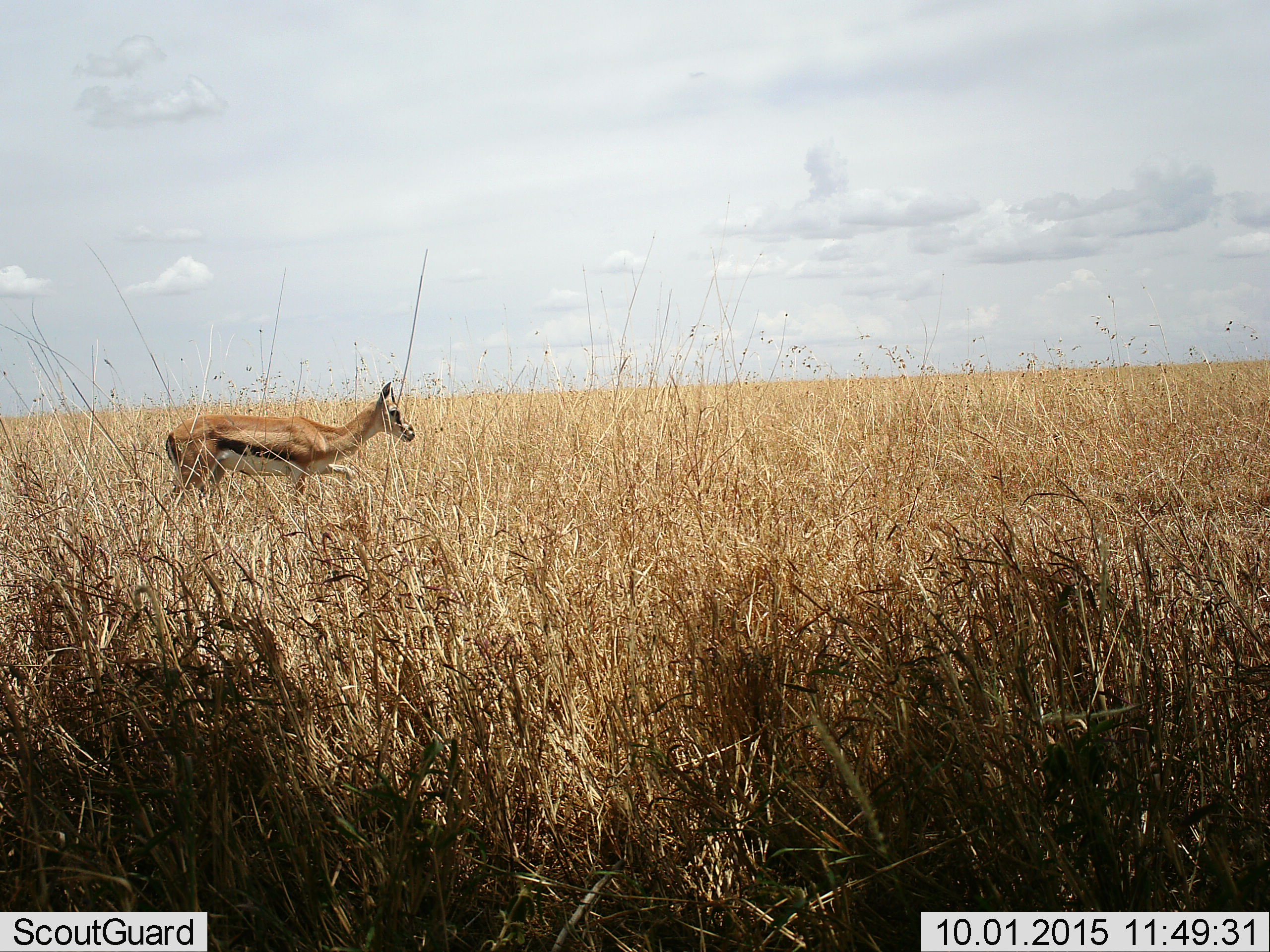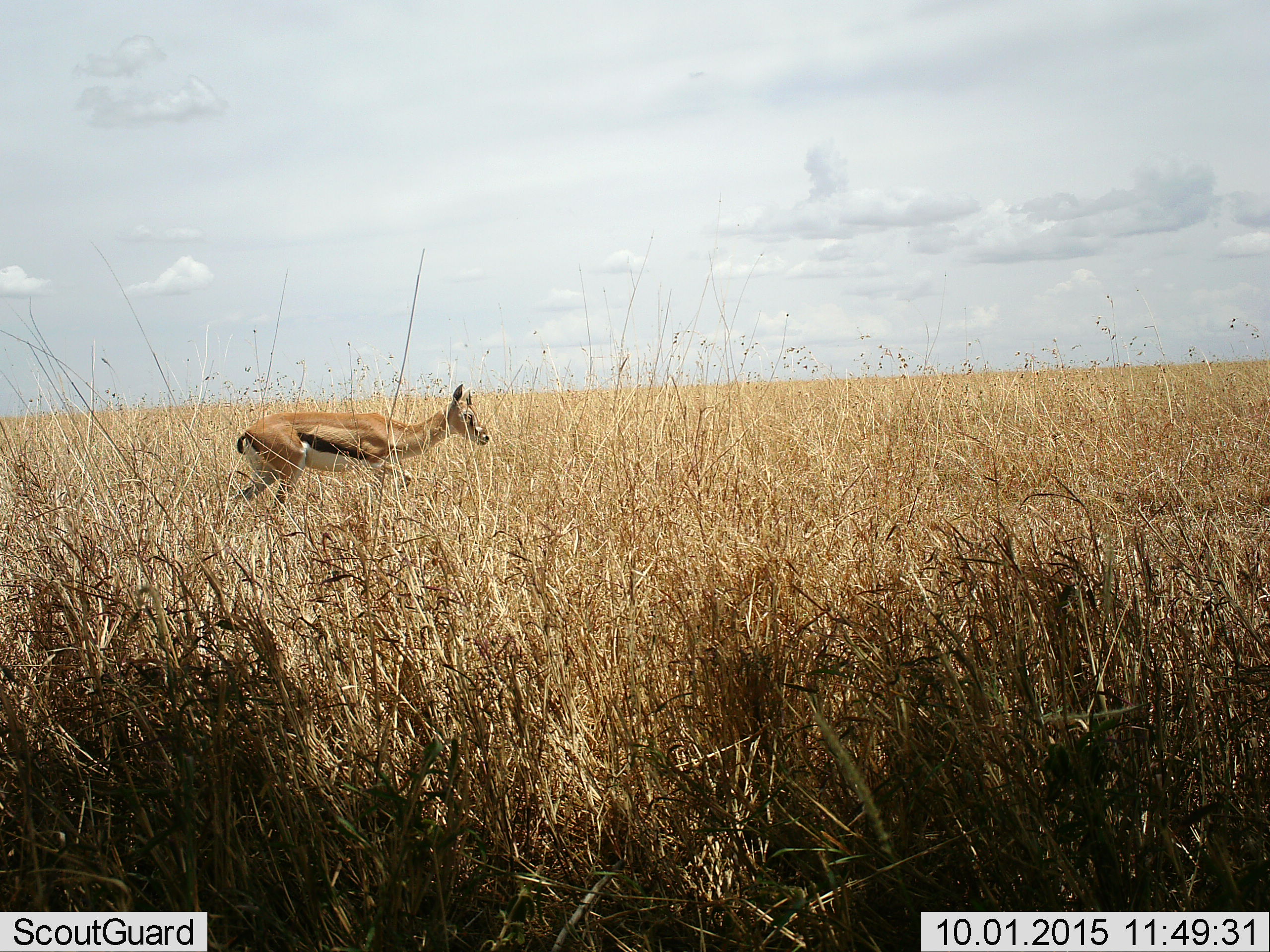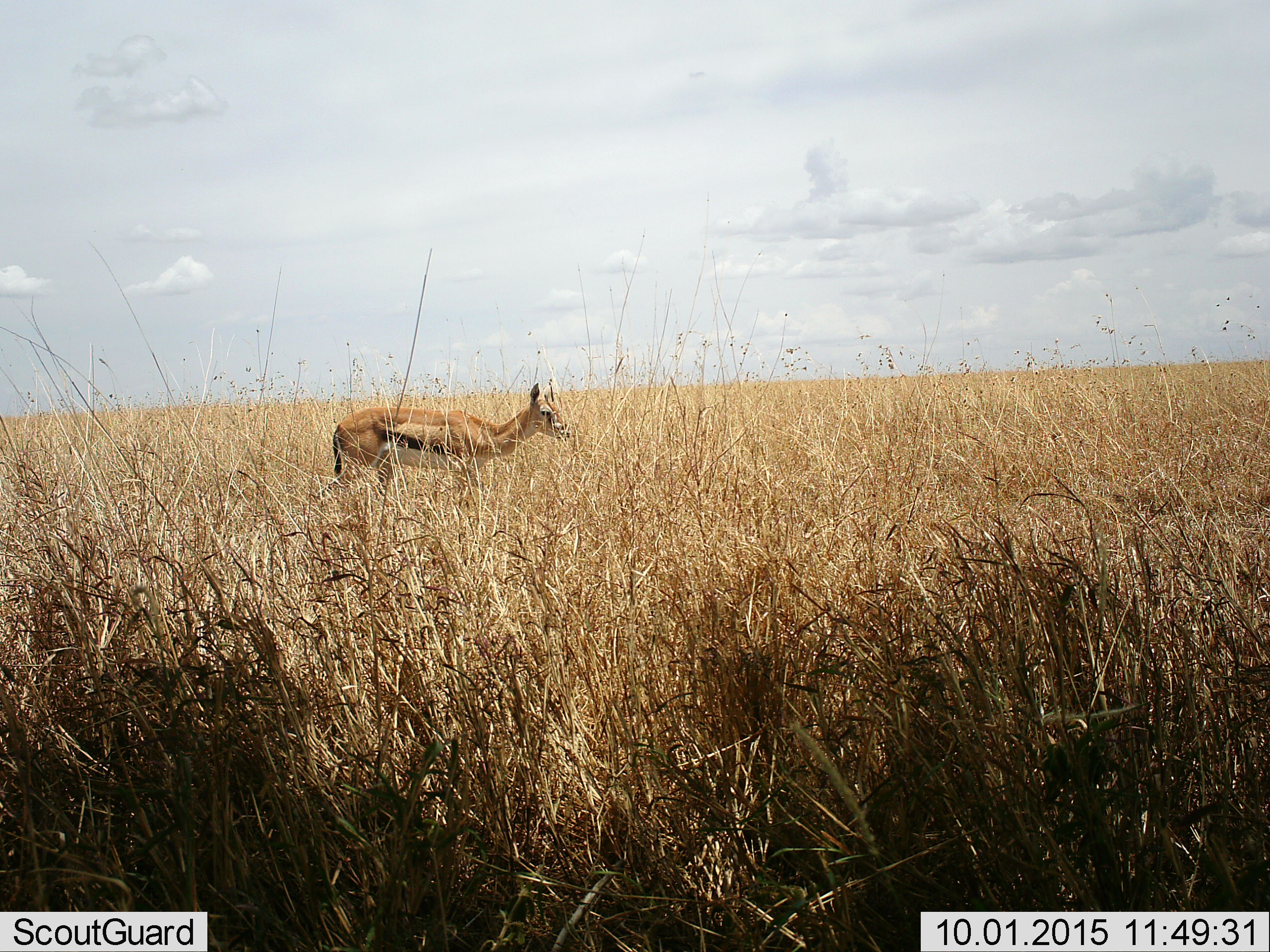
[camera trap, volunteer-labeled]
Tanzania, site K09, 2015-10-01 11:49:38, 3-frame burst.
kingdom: Animalia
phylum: Chordata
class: Mammalia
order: Artiodactyla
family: Bovidae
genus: Eudorcas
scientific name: Eudorcas thomsonii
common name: thomson's gazelle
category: gazellethomsons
Gazellethomsons (thomson's gazelle) (Eudorcas thomsonii), count 1. Behavior (volunteer vote fractions): standing 20%, resting 0%, moving 90%, interacting 10%. Young present (vote fraction): 0%. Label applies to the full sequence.